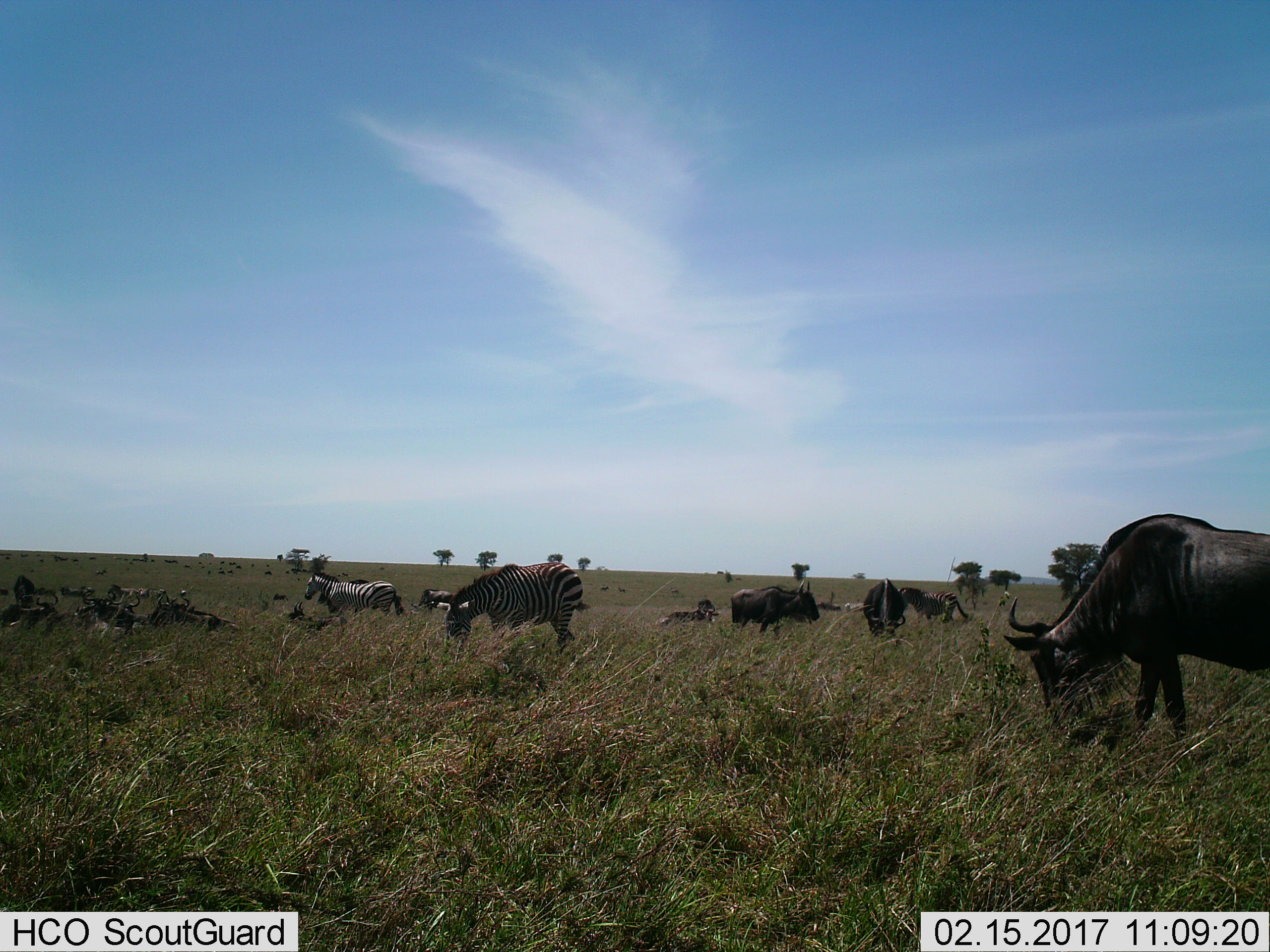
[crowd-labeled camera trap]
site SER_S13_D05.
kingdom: Animalia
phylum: Chordata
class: Mammalia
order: Artiodactyla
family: Bovidae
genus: Connochaetes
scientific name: Connochaetes taurinus taurinus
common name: blue wildebeest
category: wildebeestblue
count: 11-50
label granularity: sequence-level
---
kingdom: Animalia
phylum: Chordata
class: Mammalia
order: Perissodactyla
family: Equidae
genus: Equus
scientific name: Equus quagga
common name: plains zebra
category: zebraplains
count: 4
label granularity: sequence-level